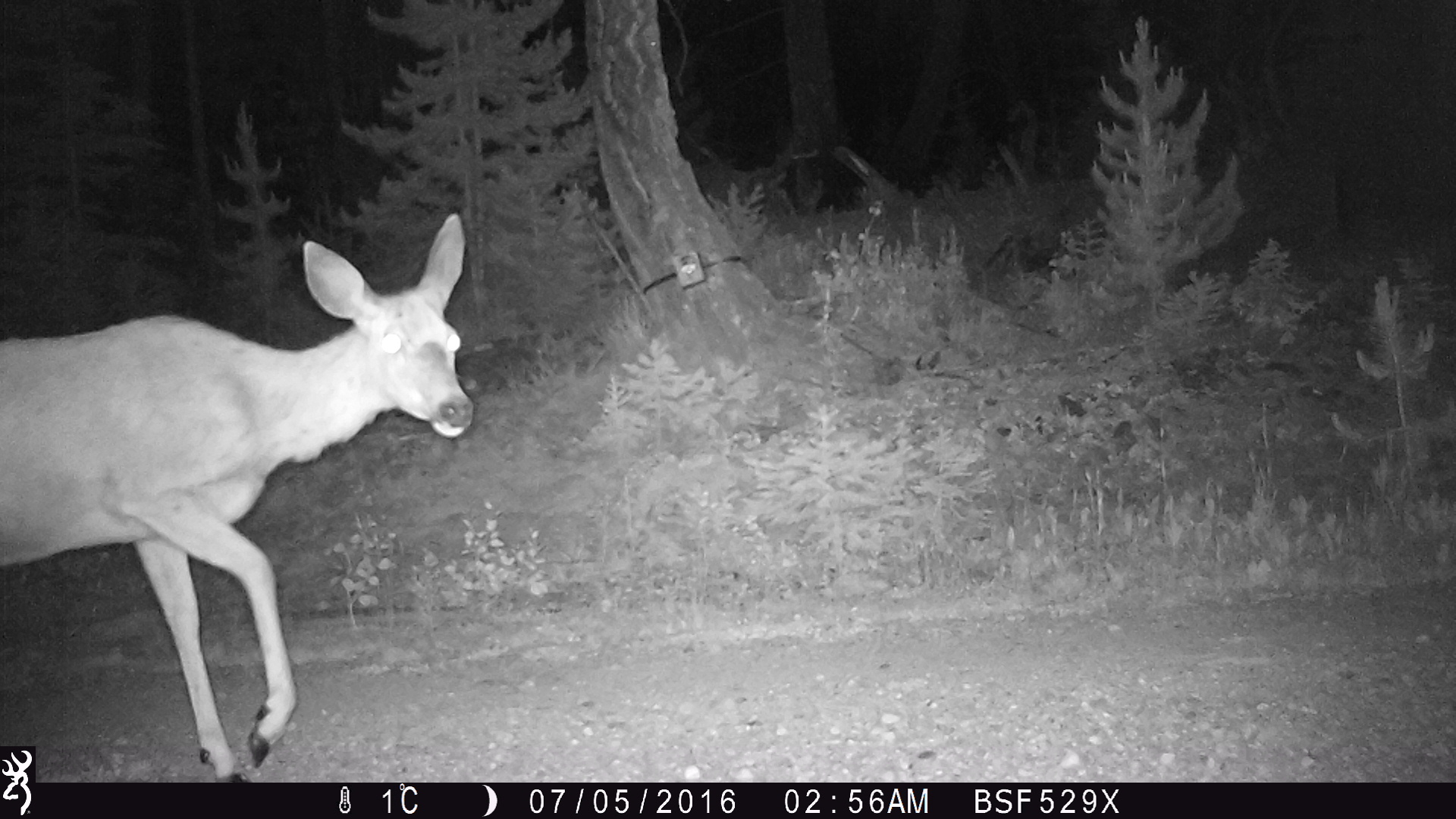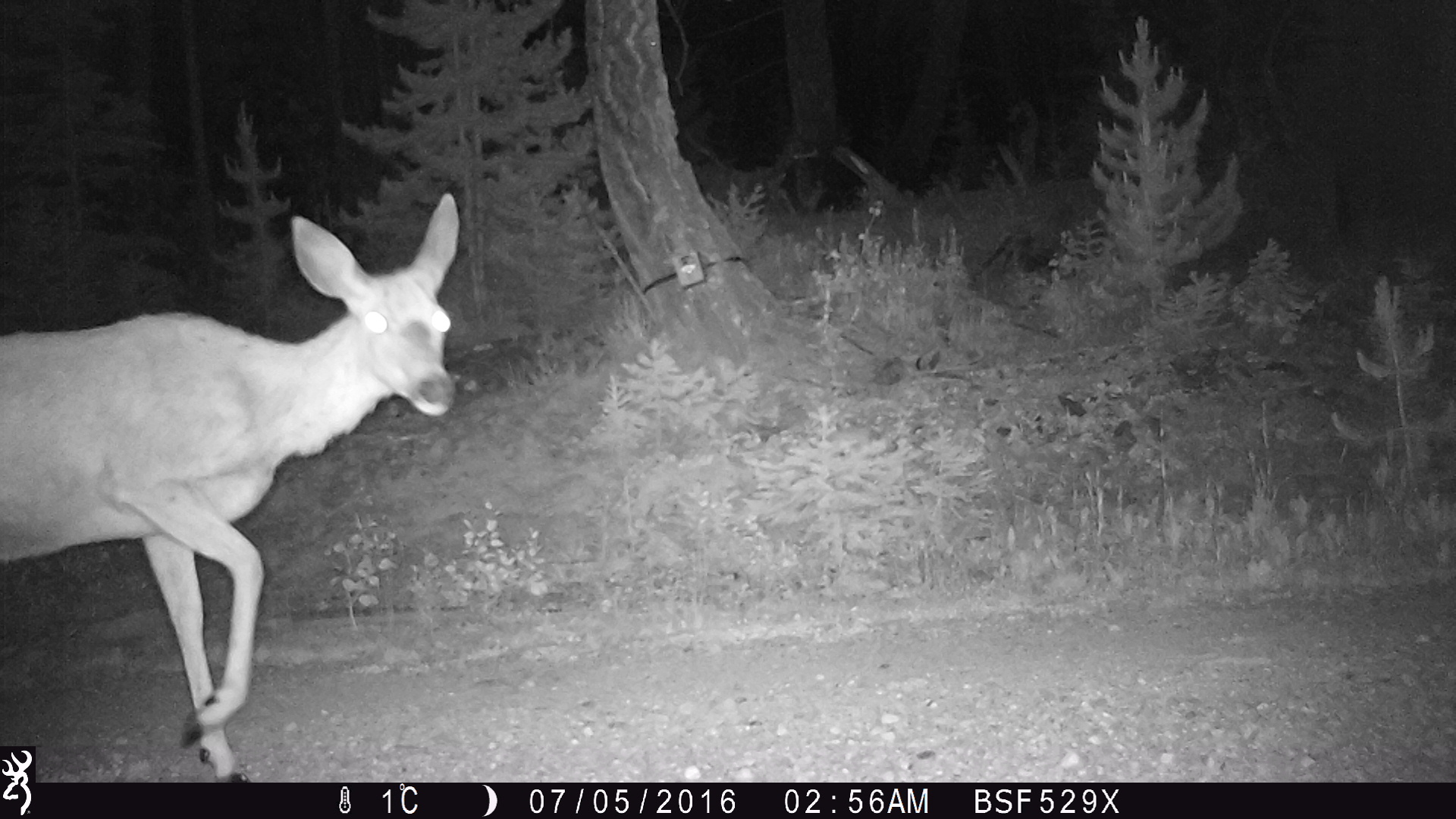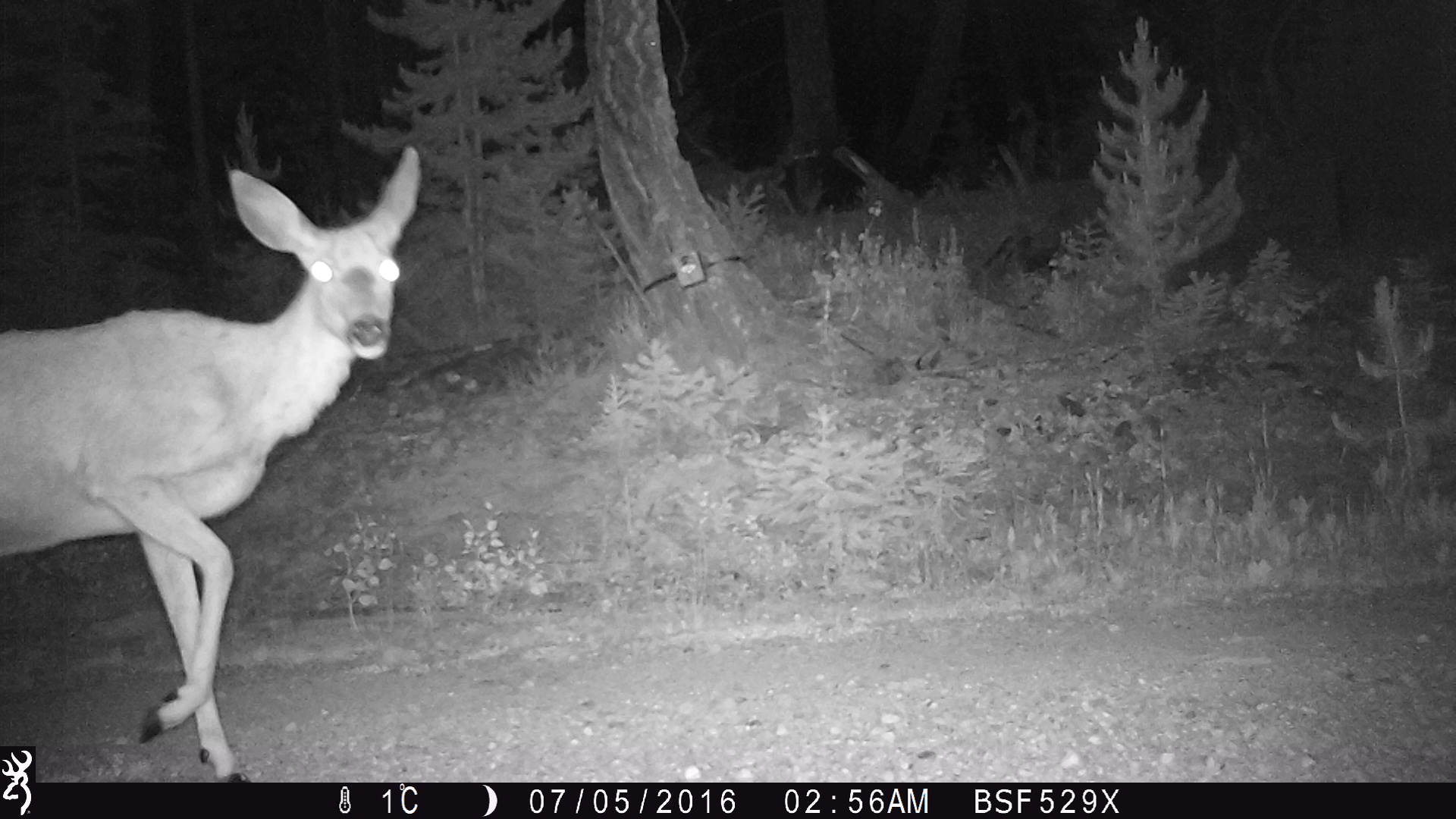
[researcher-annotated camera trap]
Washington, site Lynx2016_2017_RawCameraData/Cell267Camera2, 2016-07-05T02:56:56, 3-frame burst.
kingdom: Animalia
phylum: Chordata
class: Mammalia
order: Artiodactyla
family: Cervidae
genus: Odocoileus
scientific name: Odocoileus hemionus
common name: mule deer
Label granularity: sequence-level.